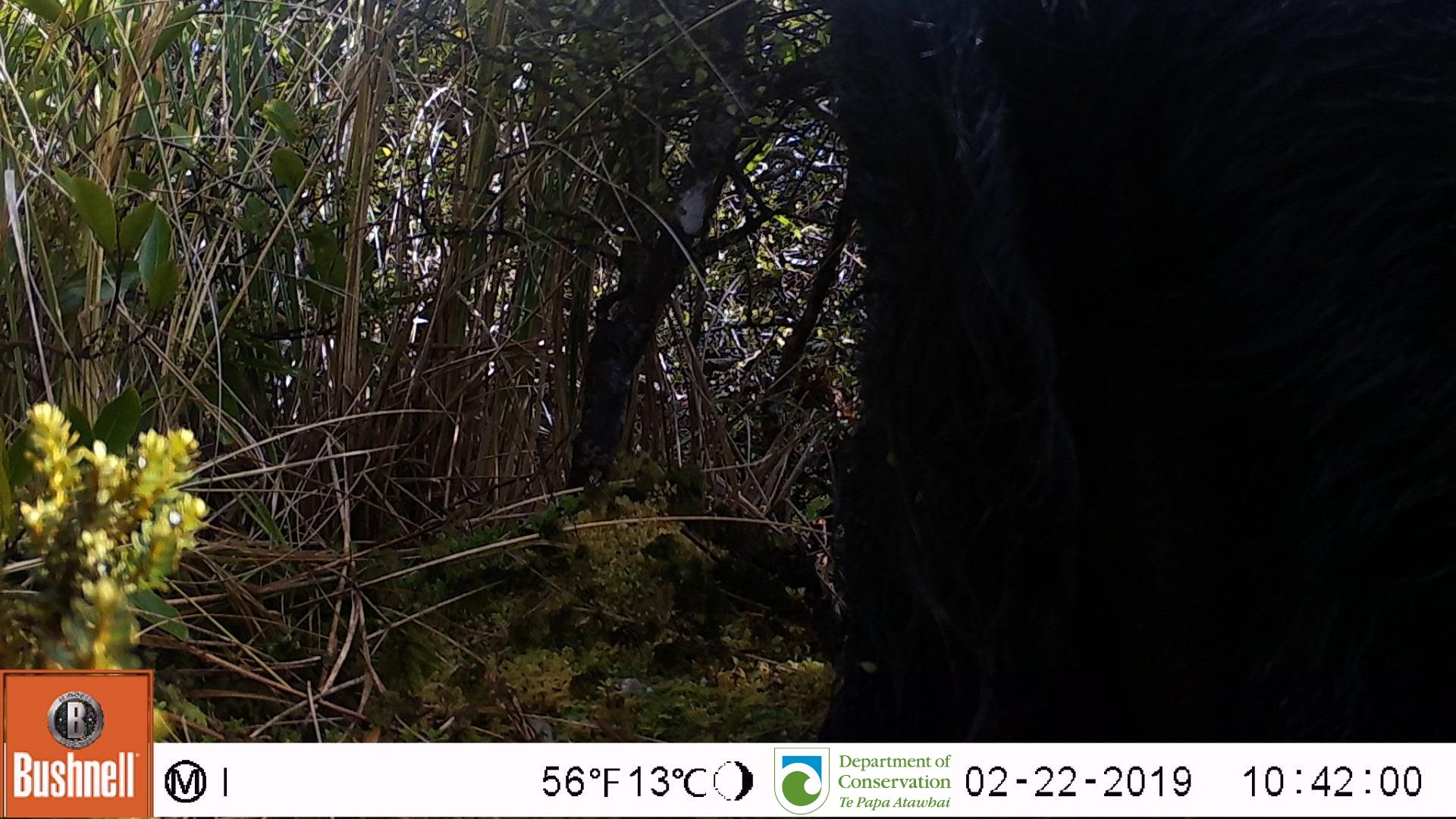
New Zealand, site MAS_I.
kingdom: Animalia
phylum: Chordata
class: Mammalia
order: Artiodactyla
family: Suidae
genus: Sus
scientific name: Sus scrofa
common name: pig